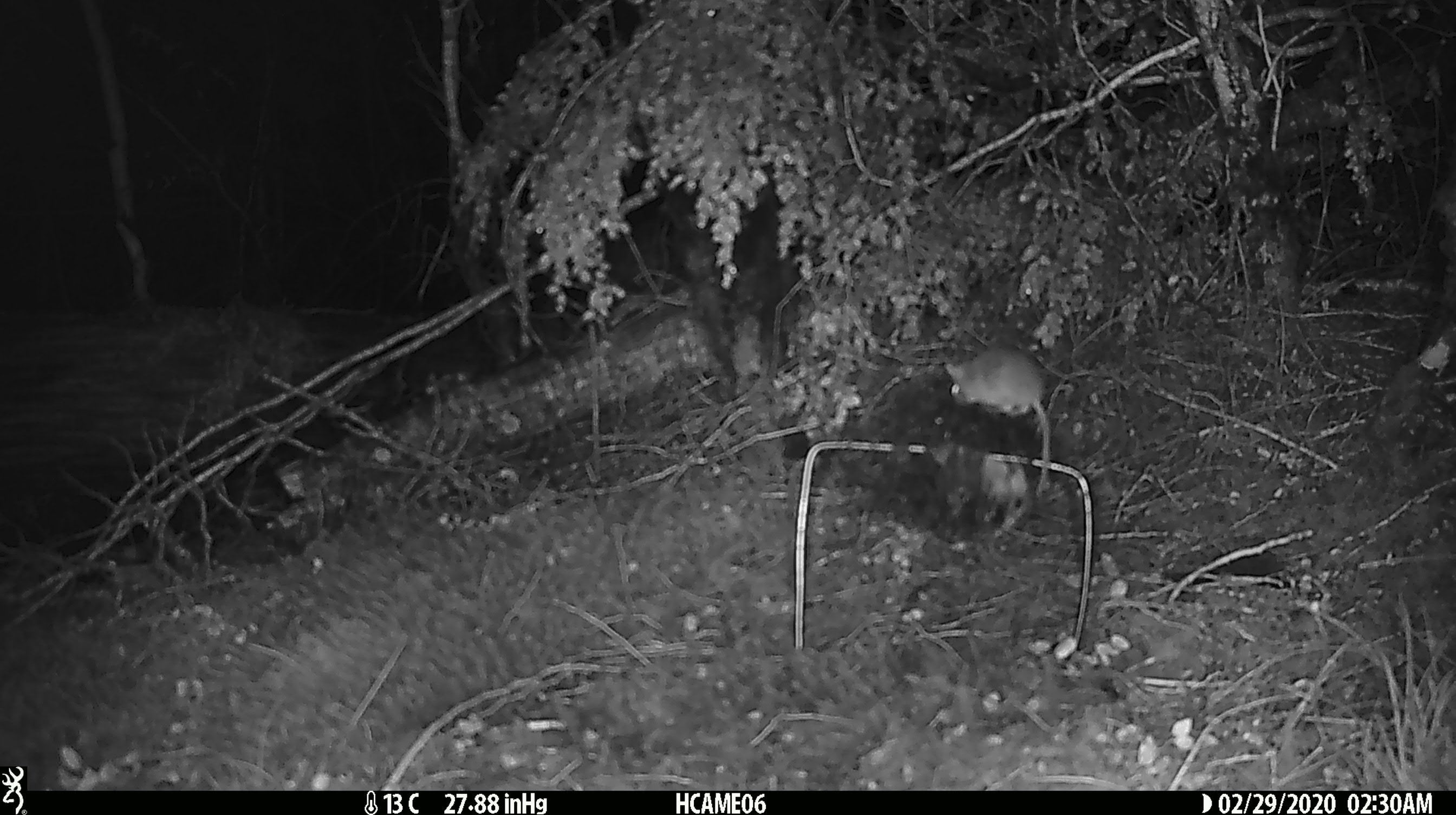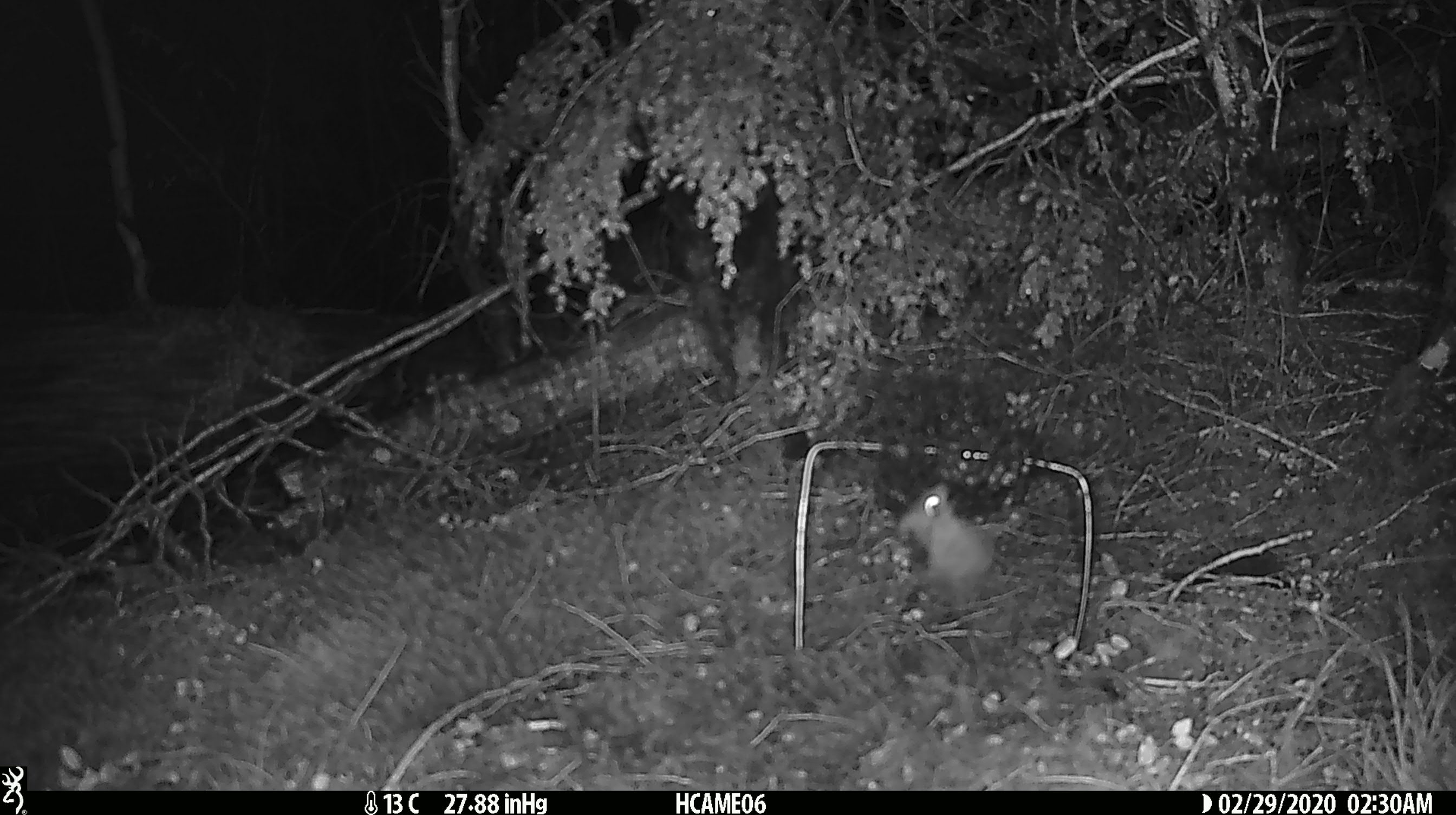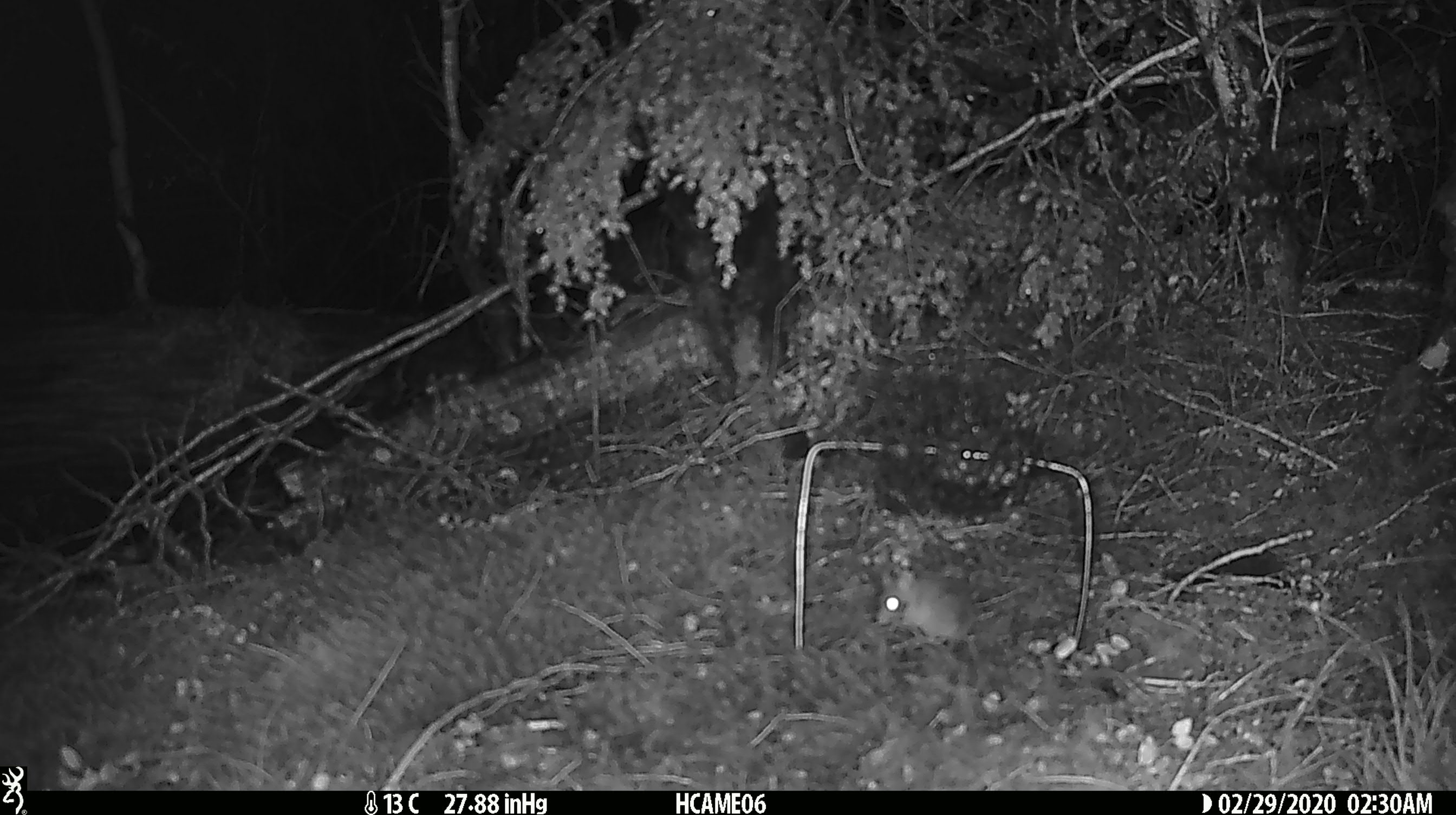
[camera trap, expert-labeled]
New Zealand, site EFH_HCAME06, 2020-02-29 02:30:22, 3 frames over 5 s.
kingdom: Animalia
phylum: Chordata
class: Mammalia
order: Rodentia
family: Muridae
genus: Mus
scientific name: Mus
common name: mouse